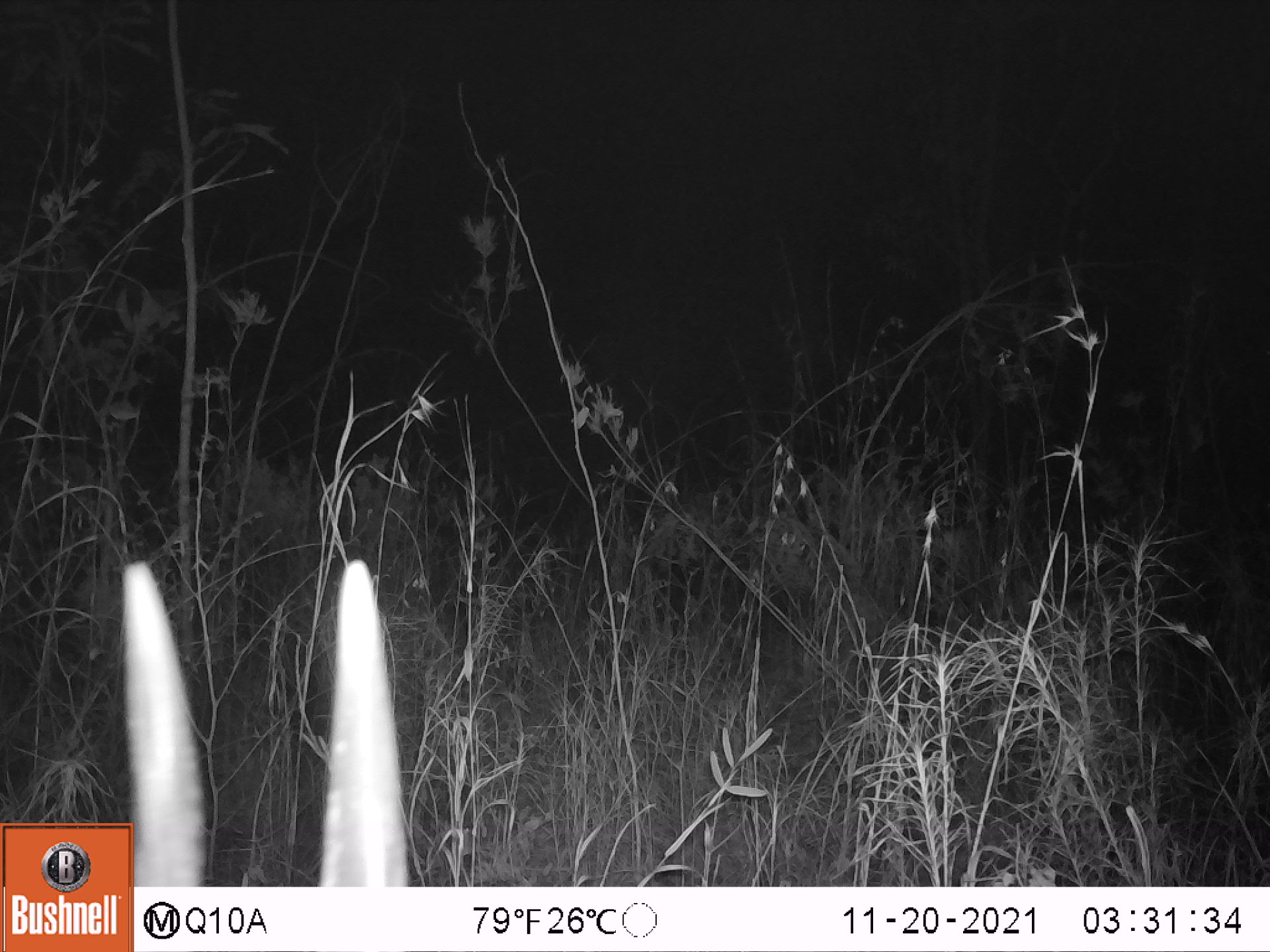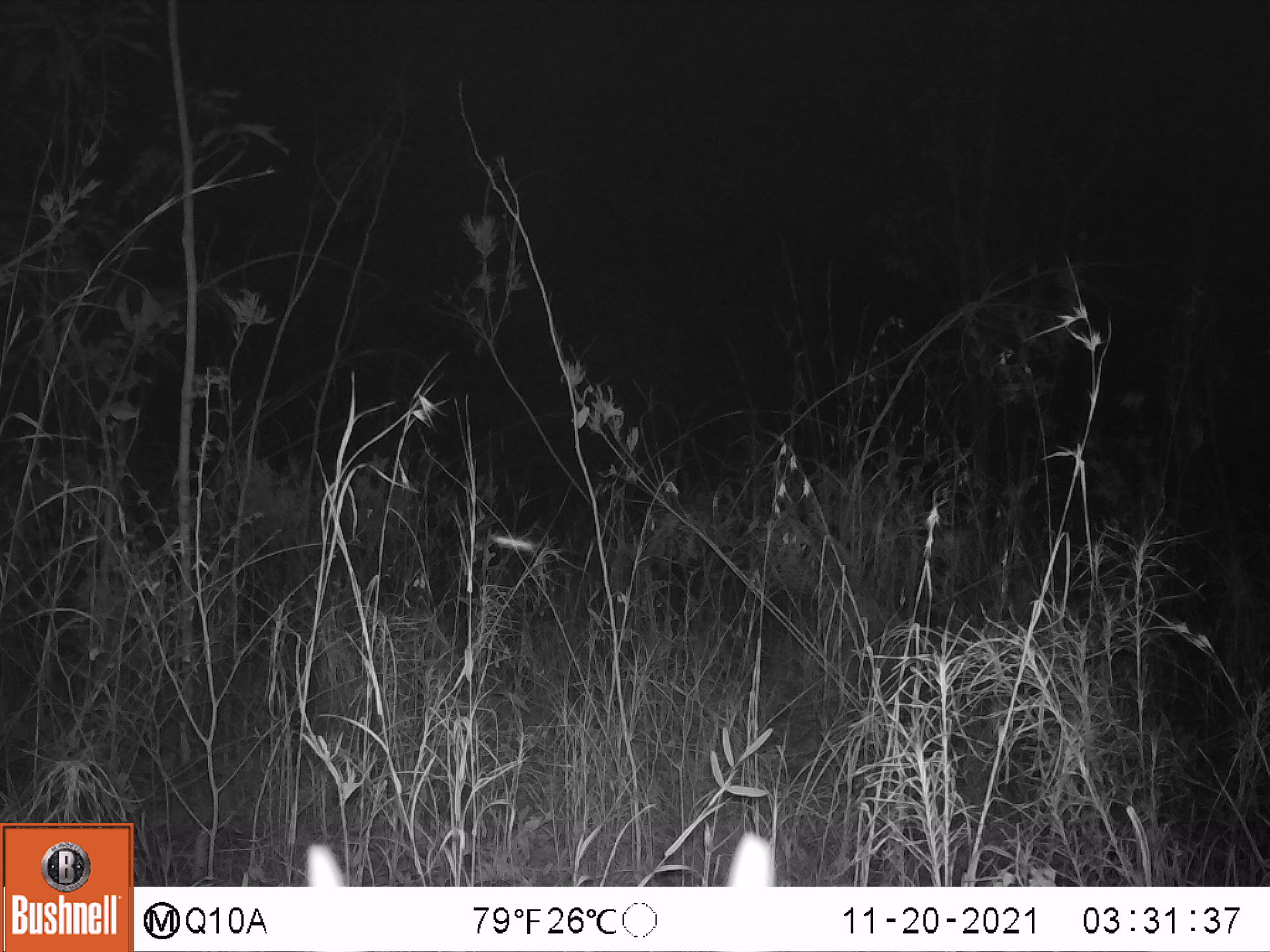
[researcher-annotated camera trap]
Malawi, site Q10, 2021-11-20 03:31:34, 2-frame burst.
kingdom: Animalia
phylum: Chordata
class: Mammalia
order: Artiodactyla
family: Bovidae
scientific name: Antilopinae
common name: small antelope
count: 1